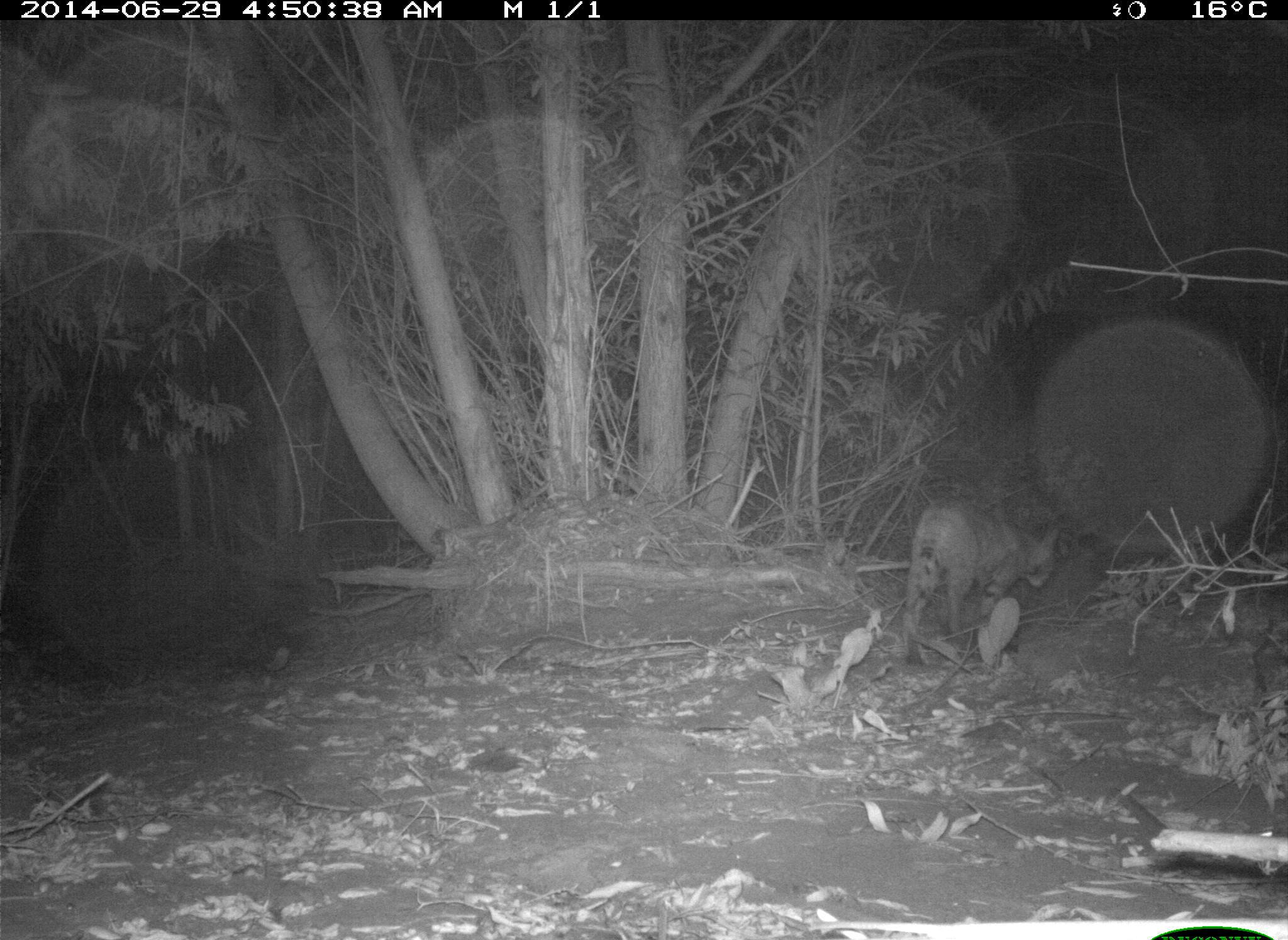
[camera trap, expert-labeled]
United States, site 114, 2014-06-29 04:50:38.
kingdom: Animalia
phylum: Chordata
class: Mammalia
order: Carnivora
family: Felidae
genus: Lynx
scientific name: Lynx rufus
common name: bobcat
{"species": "bobcat (Lynx rufus)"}